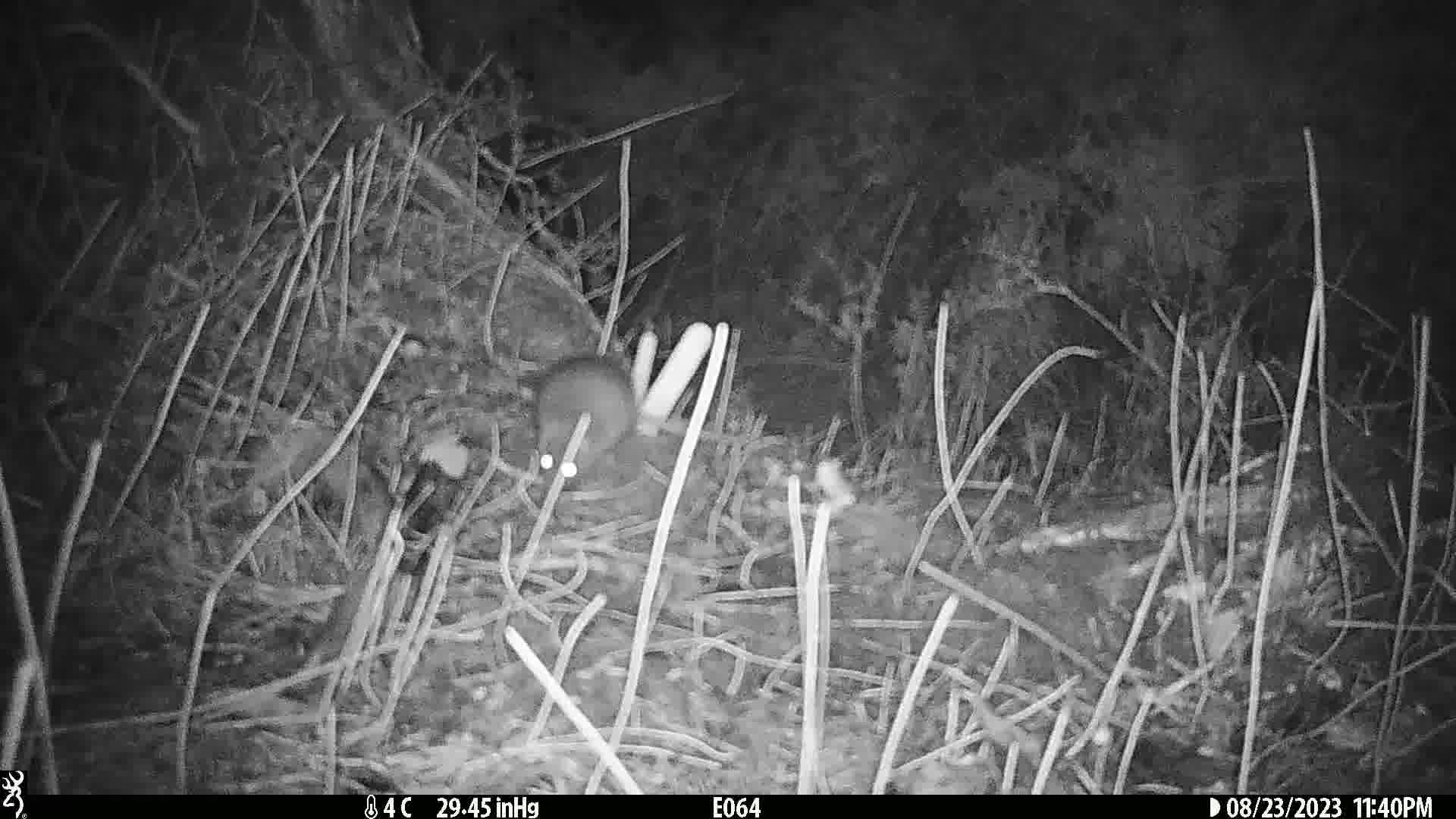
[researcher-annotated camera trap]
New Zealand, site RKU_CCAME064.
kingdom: Animalia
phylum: Chordata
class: Mammalia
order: Rodentia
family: Muridae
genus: Rattus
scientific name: Rattus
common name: rat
Rat (Rattus).